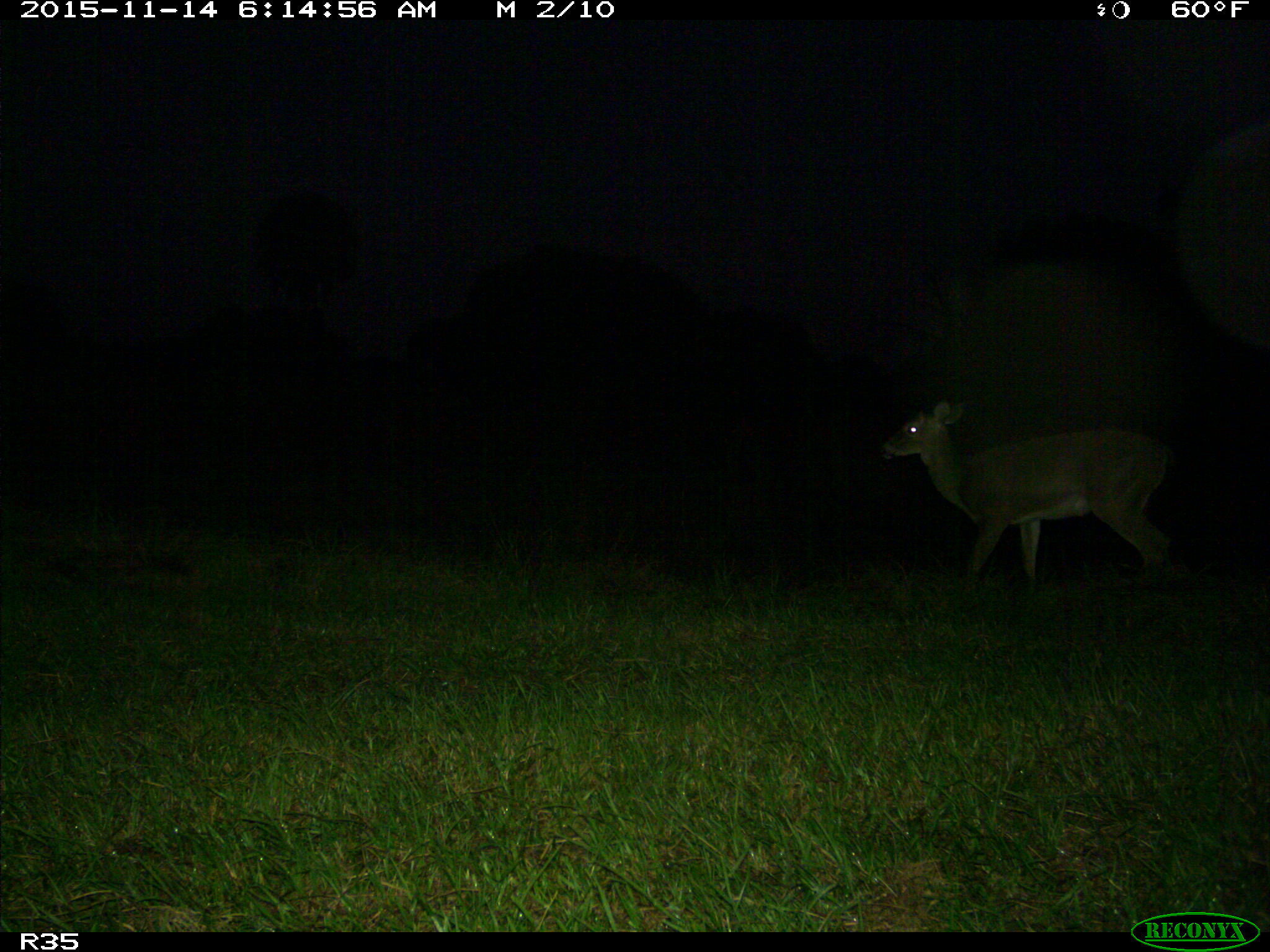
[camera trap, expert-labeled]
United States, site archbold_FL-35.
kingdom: Animalia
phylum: Chordata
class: Mammalia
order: Artiodactyla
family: Cervidae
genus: Odocoileus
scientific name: Odocoileus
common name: deer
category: unidentified deer